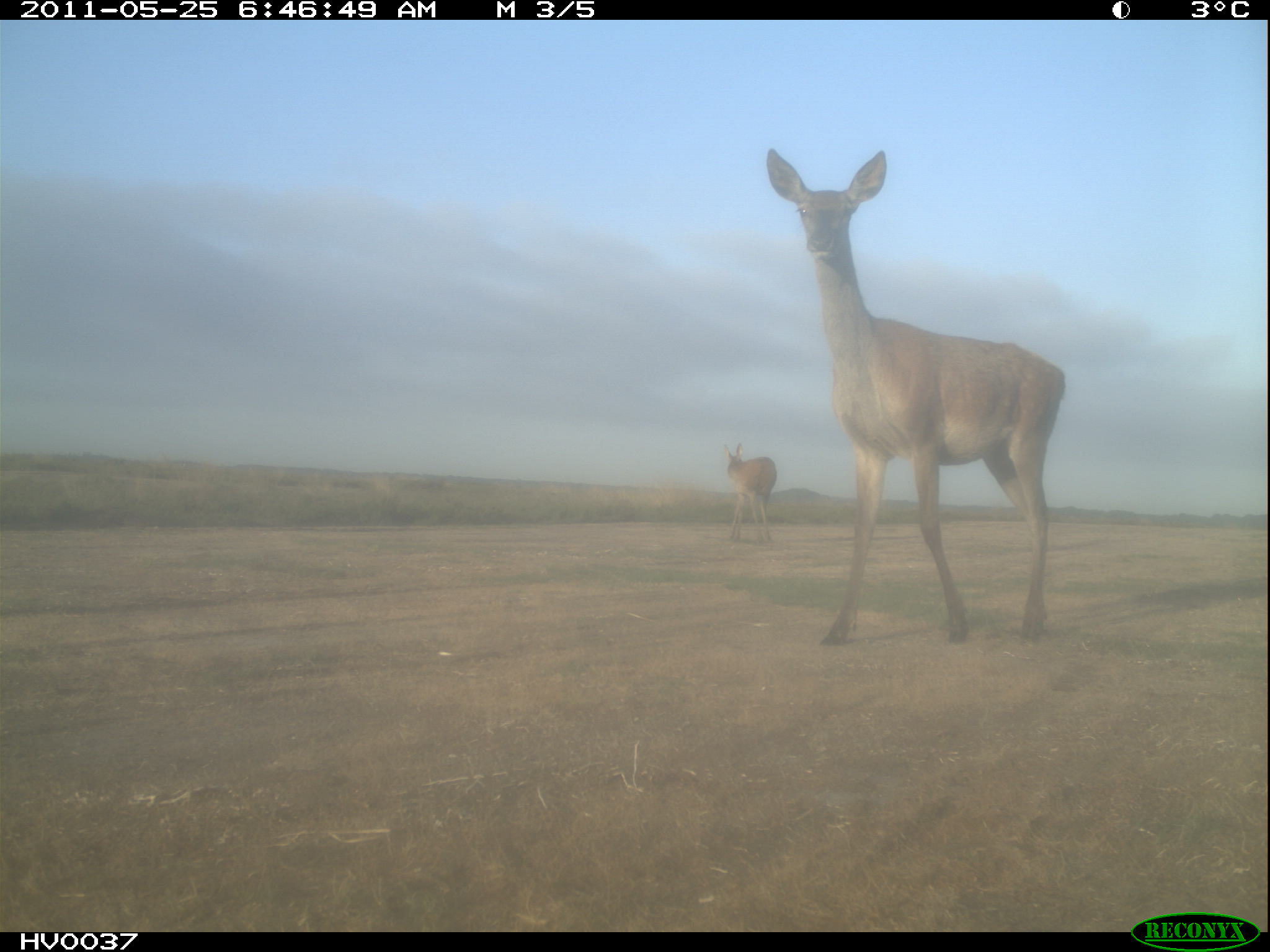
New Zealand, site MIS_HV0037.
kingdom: Animalia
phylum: Chordata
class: Mammalia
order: Artiodactyla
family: Cervidae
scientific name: Cervidae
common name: deer